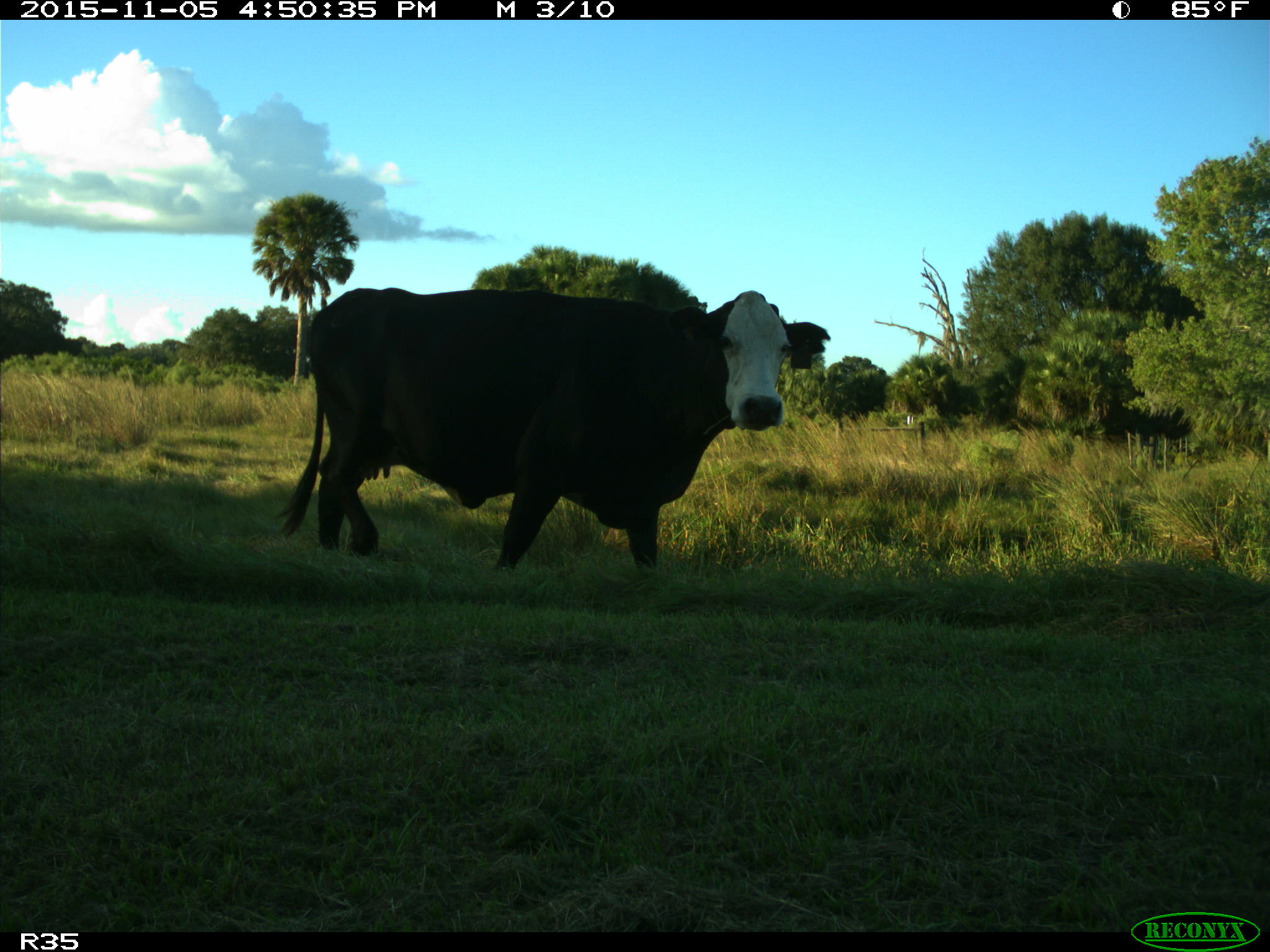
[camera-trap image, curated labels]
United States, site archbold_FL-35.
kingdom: Animalia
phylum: Chordata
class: Mammalia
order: Artiodactyla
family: Bovidae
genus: Bos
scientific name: Bos taurus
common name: domestic cow